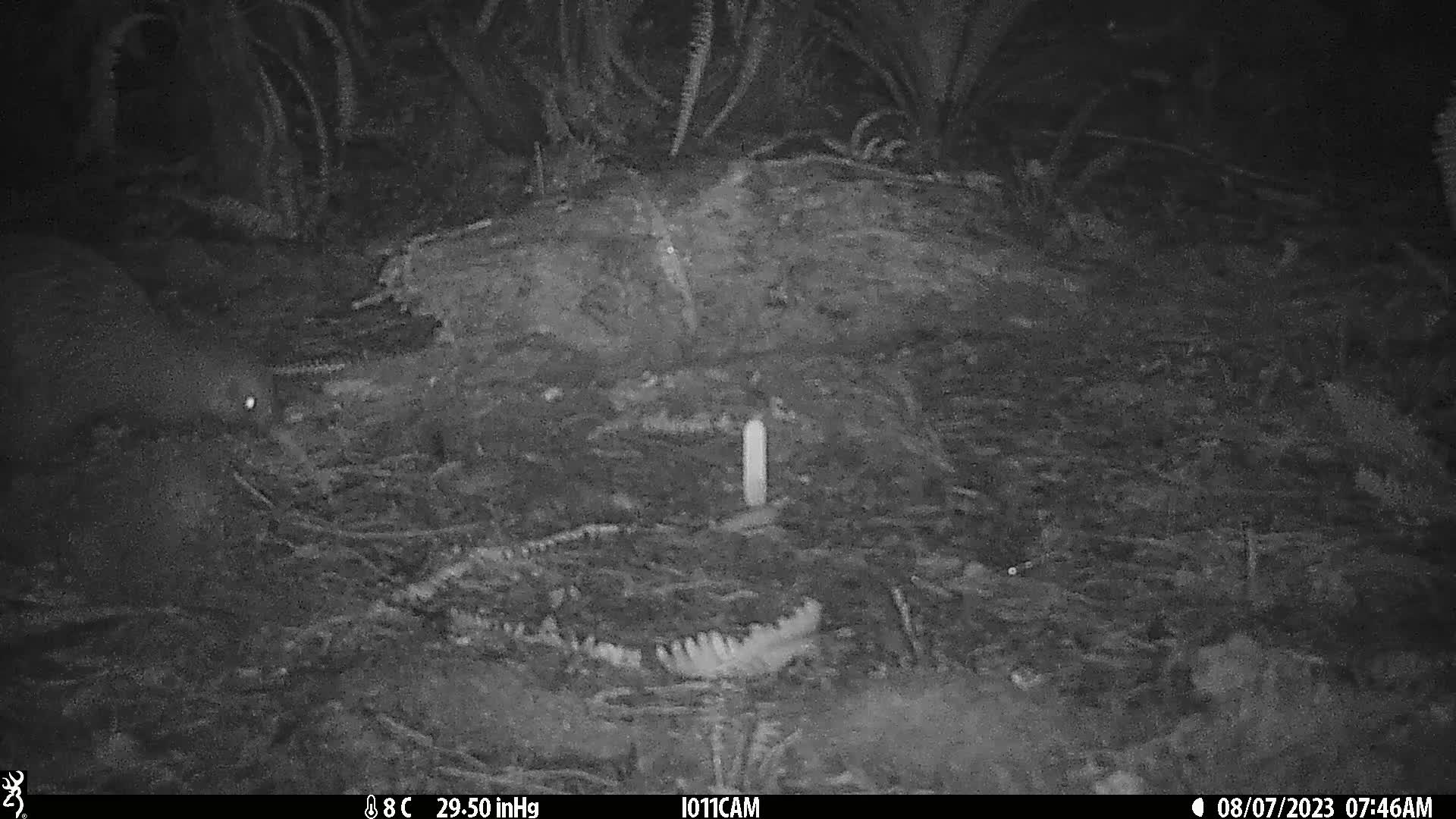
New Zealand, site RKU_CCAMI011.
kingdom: Animalia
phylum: Chordata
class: Aves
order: Apterygiformes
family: Apterygidae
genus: Apteryx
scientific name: Apteryx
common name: kiwi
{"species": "kiwi (Apteryx)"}